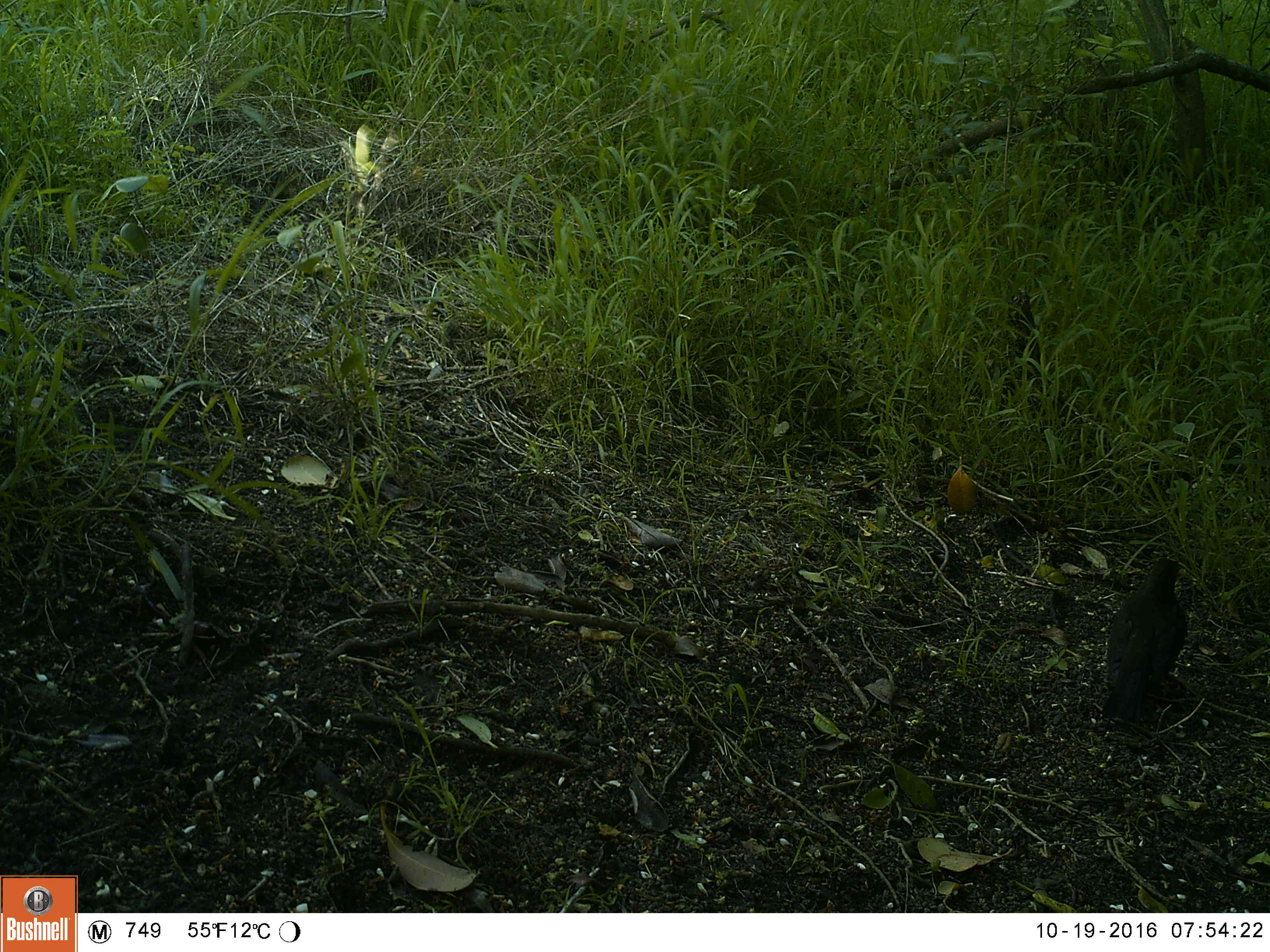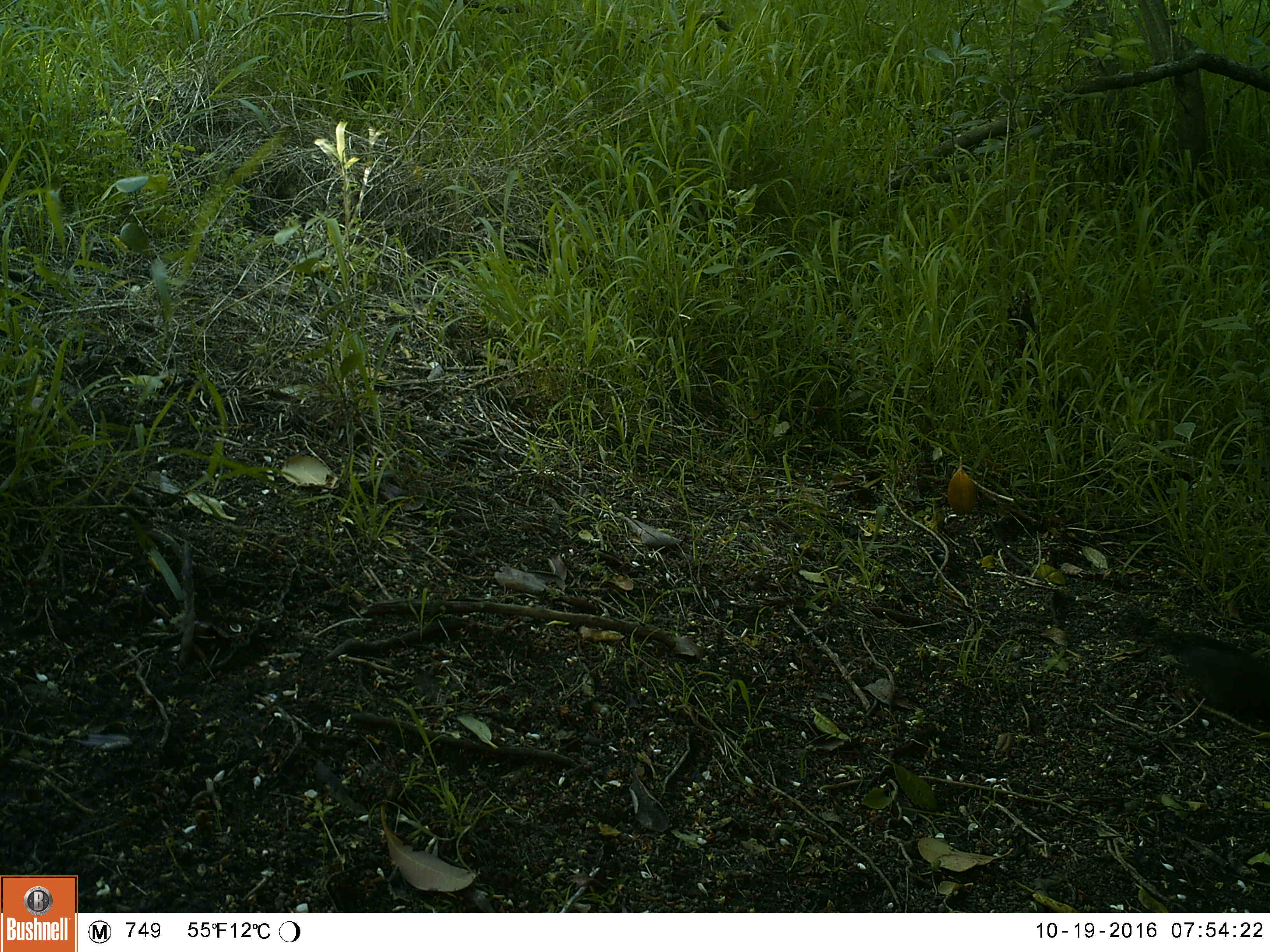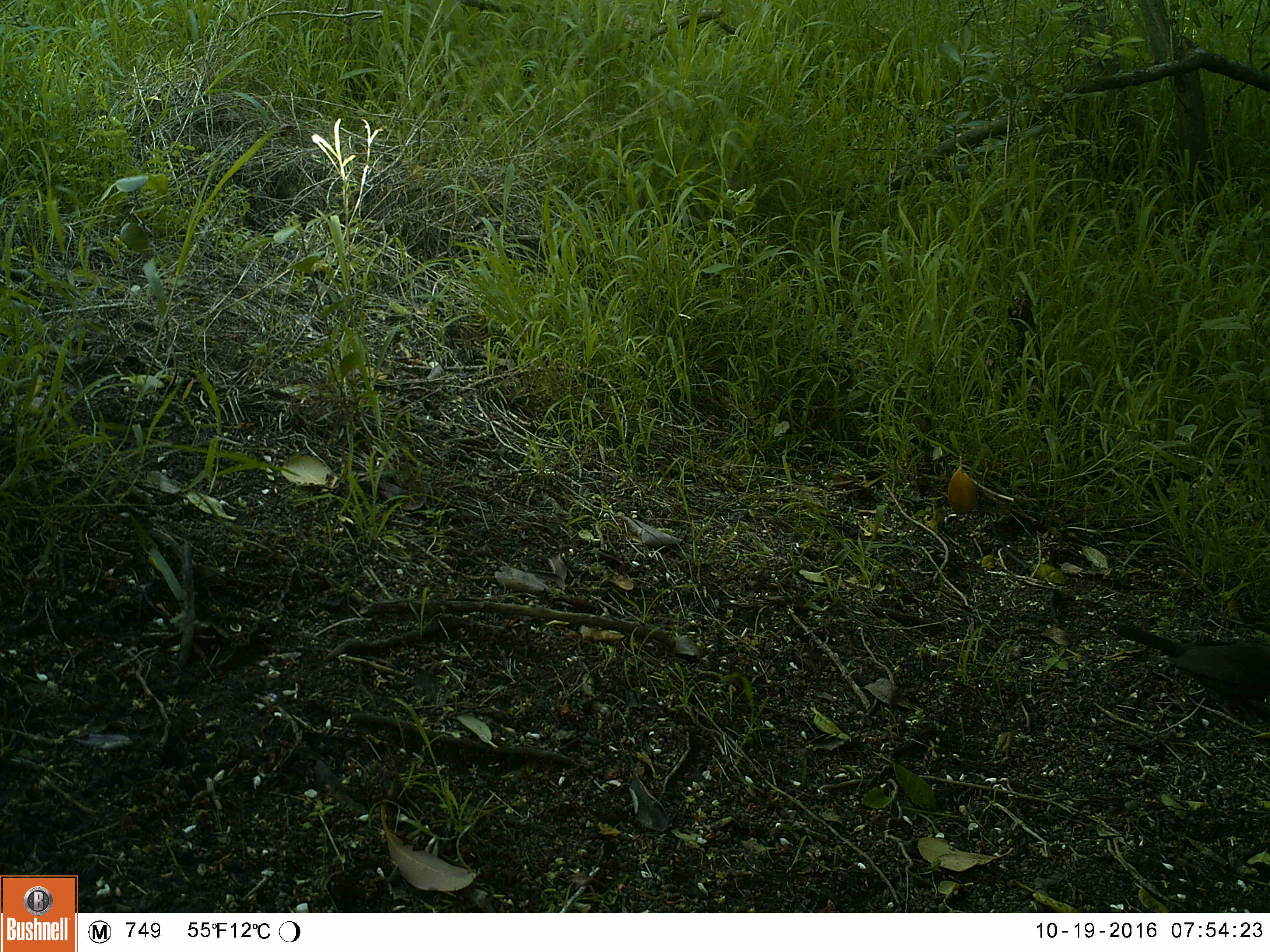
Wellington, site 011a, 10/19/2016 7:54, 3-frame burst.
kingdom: Animalia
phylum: Chordata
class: Aves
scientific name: Aves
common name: bird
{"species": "bird (Aves)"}